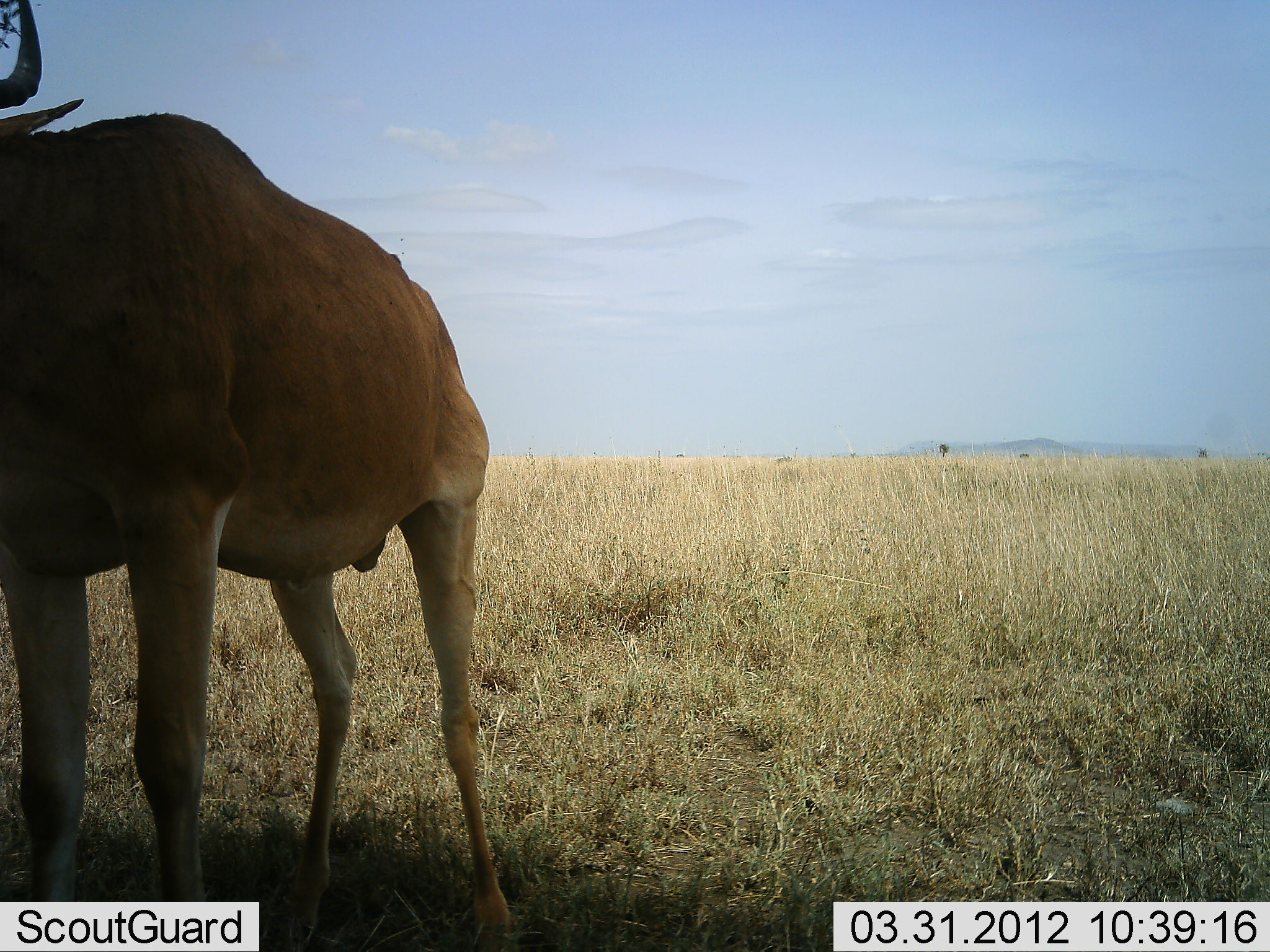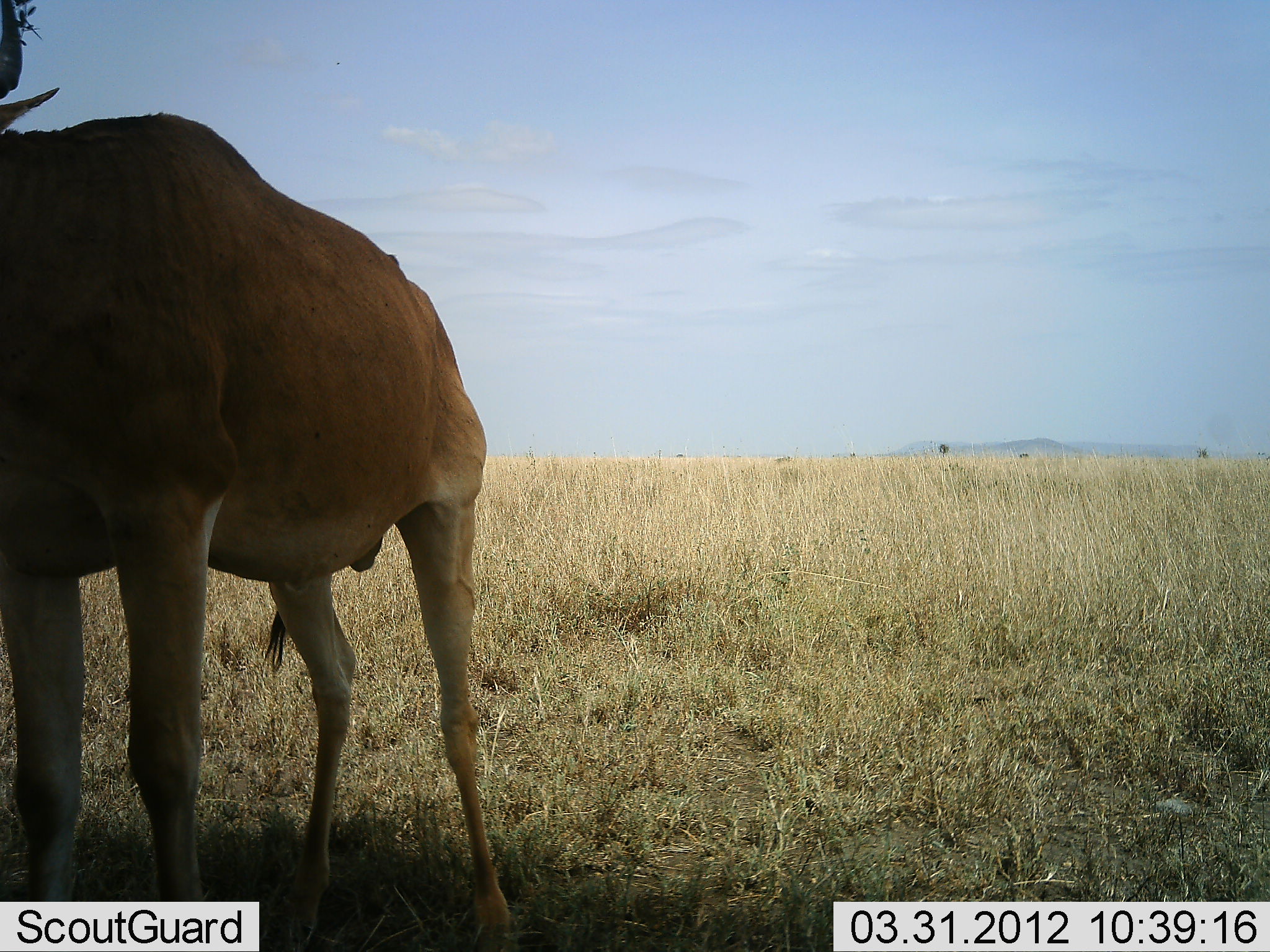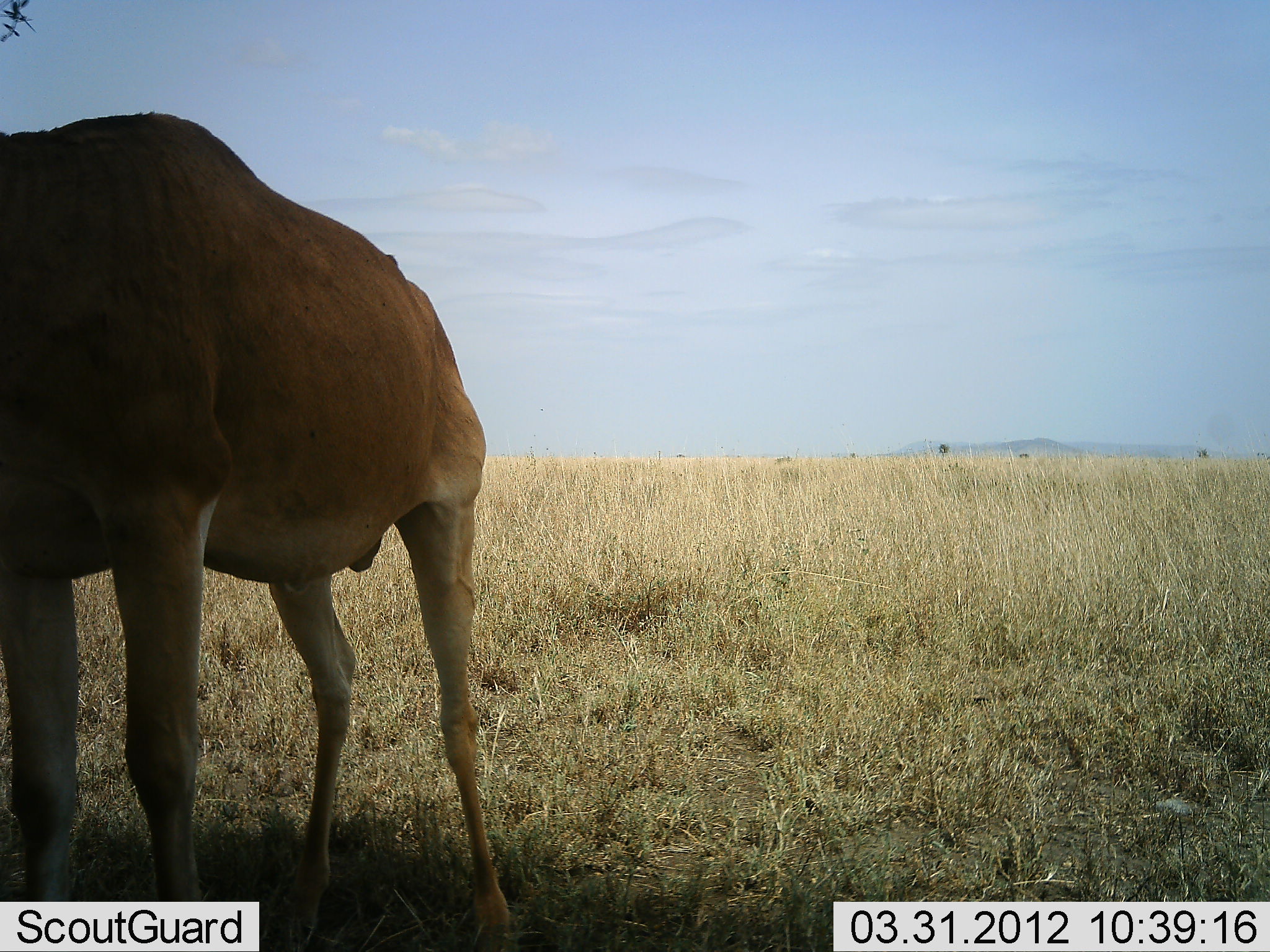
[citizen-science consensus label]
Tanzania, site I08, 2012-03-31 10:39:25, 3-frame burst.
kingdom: Animalia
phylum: Chordata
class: Mammalia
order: Artiodactyla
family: Bovidae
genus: Alcelaphus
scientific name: Alcelaphus buselaphus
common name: hartebeest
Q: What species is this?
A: Hartebeest (Alcelaphus buselaphus).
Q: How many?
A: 1.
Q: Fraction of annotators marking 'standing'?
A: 100%.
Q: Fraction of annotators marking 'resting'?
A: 0%.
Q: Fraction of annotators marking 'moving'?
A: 0%.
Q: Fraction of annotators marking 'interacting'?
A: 0%.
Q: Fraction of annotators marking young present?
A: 0%.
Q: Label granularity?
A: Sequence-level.